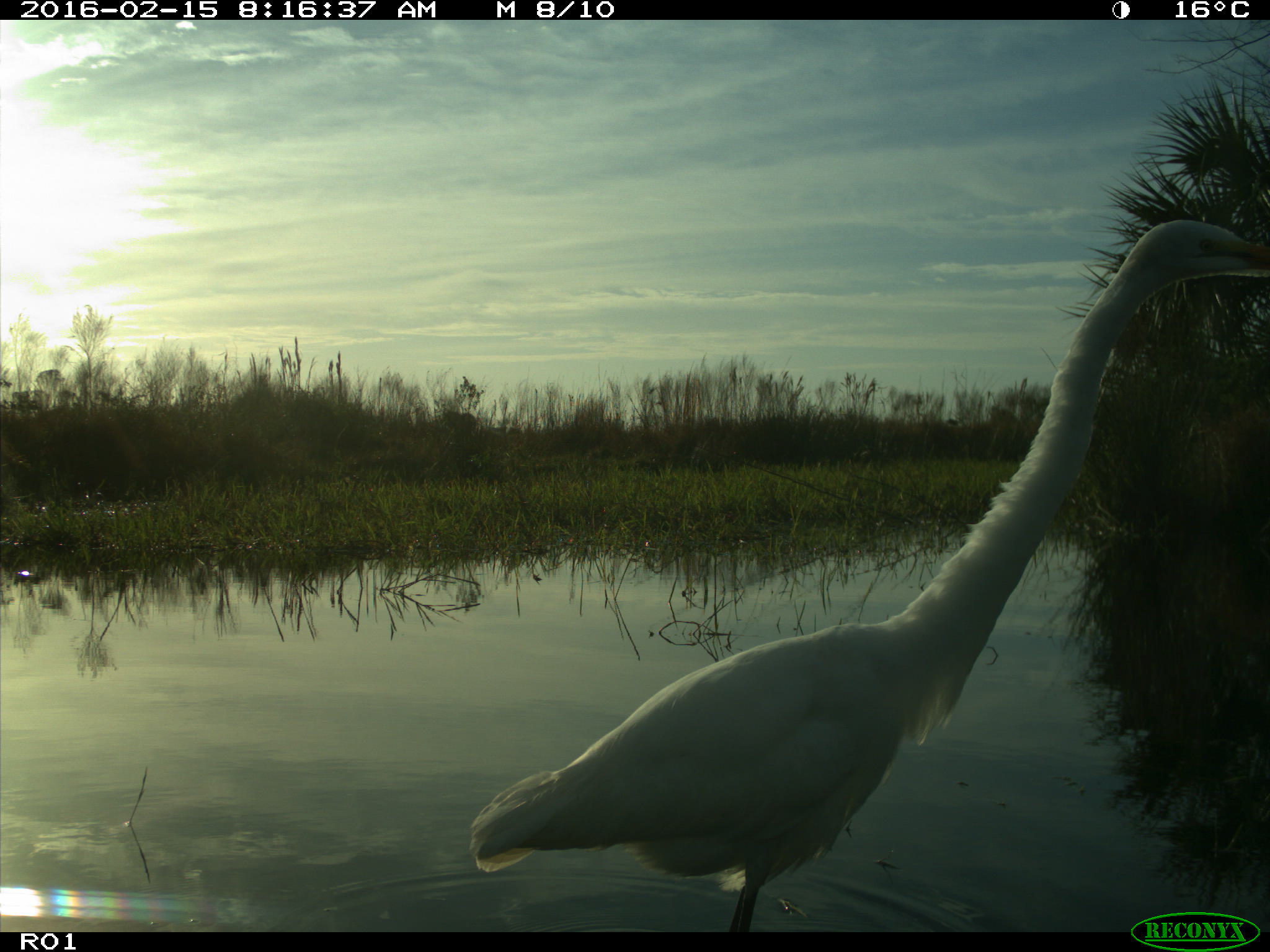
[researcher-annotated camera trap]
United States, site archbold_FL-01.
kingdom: Animalia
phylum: Chordata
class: Aves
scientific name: Aves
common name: birds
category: unidentified bird